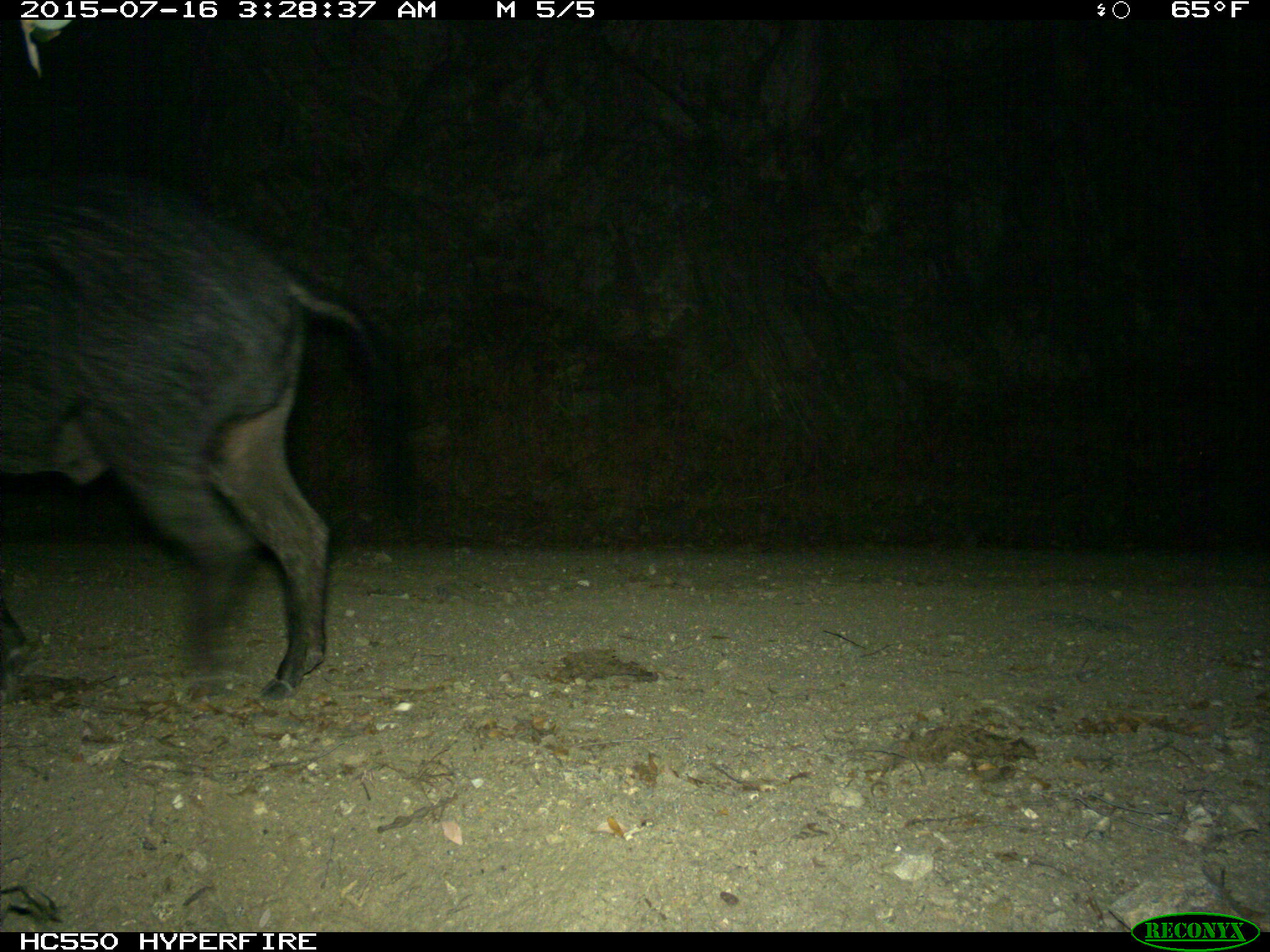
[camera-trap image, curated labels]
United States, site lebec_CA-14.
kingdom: Animalia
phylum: Chordata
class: Mammalia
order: Artiodactyla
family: Suidae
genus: Sus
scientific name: Sus scrofa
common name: wild boar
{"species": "Sus scrofa (wild boar)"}